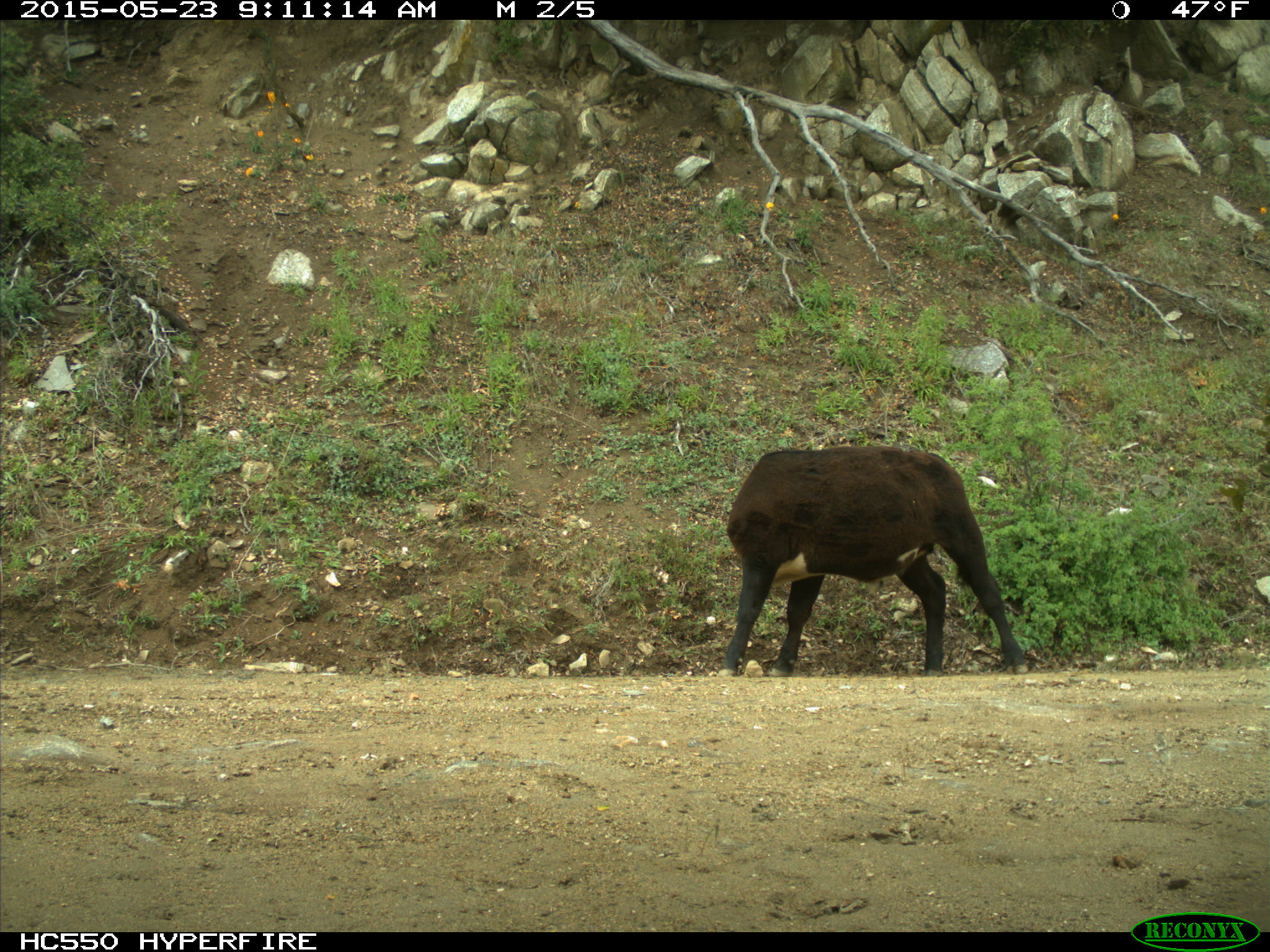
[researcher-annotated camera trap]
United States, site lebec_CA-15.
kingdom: Animalia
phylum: Chordata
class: Mammalia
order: Artiodactyla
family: Bovidae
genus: Bos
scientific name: Bos taurus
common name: domestic cow